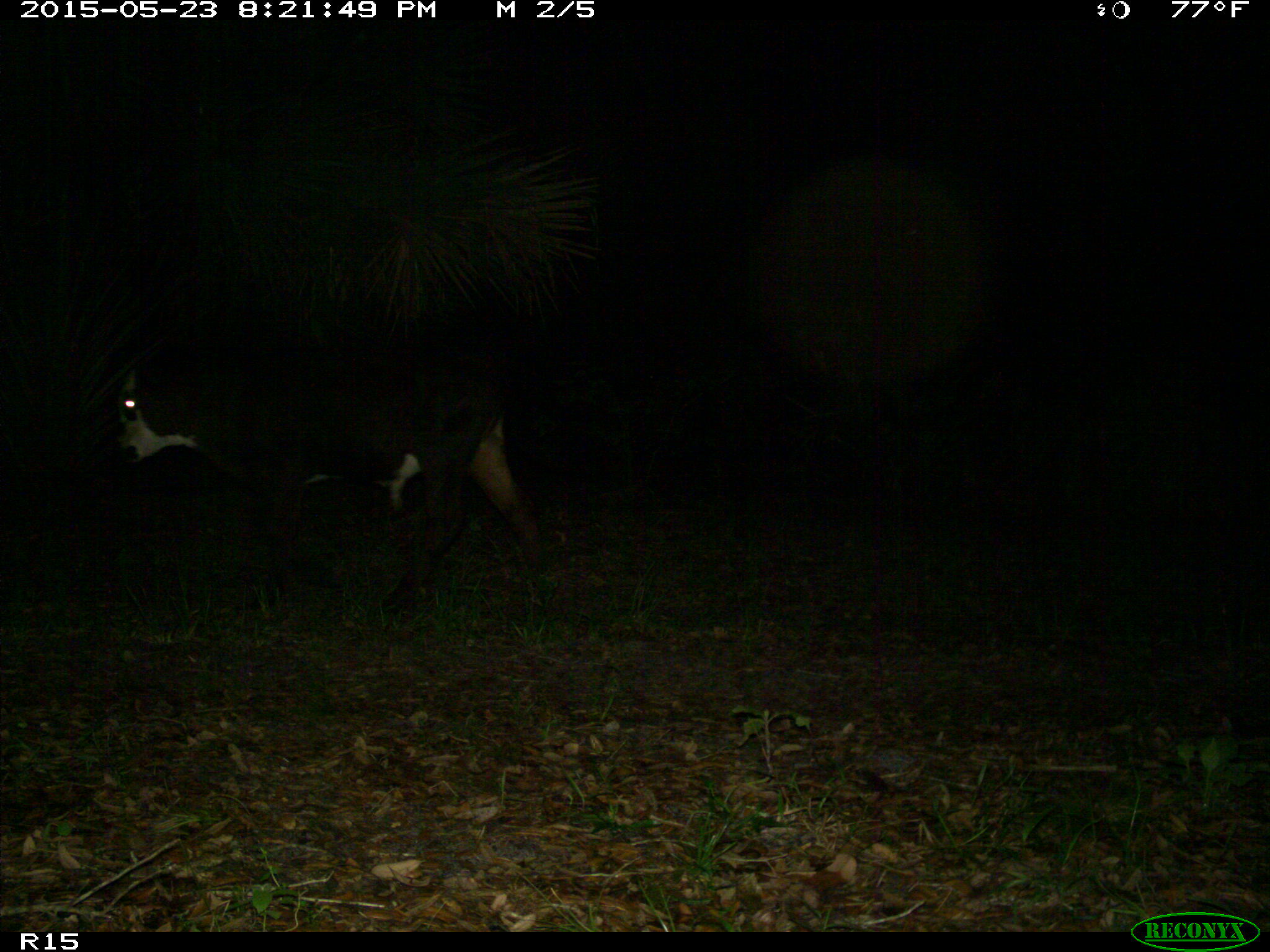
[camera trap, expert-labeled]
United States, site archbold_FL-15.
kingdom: Animalia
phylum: Chordata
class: Mammalia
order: Artiodactyla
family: Bovidae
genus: Bos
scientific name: Bos taurus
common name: domestic cow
Bos taurus (domestic cow).